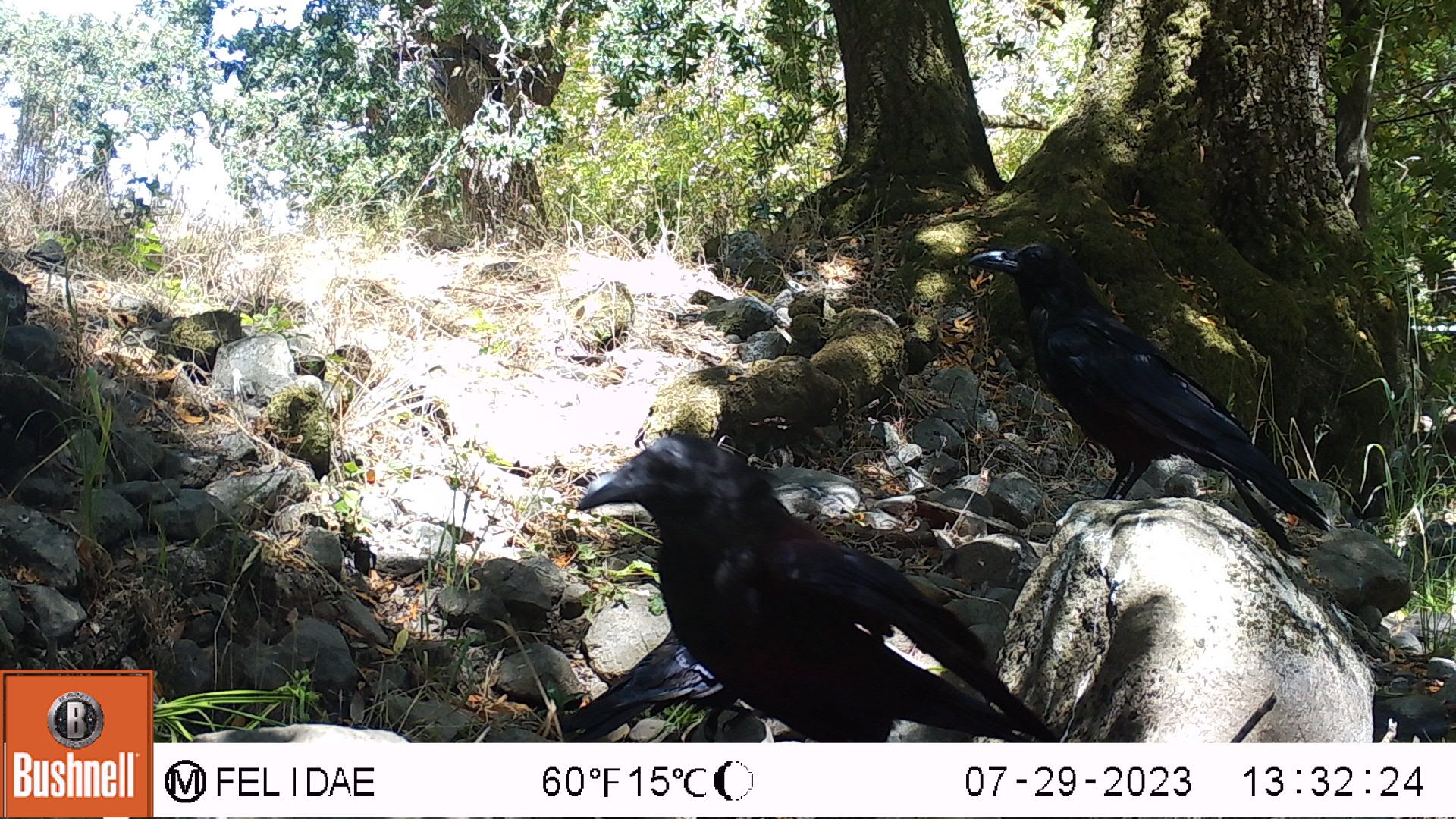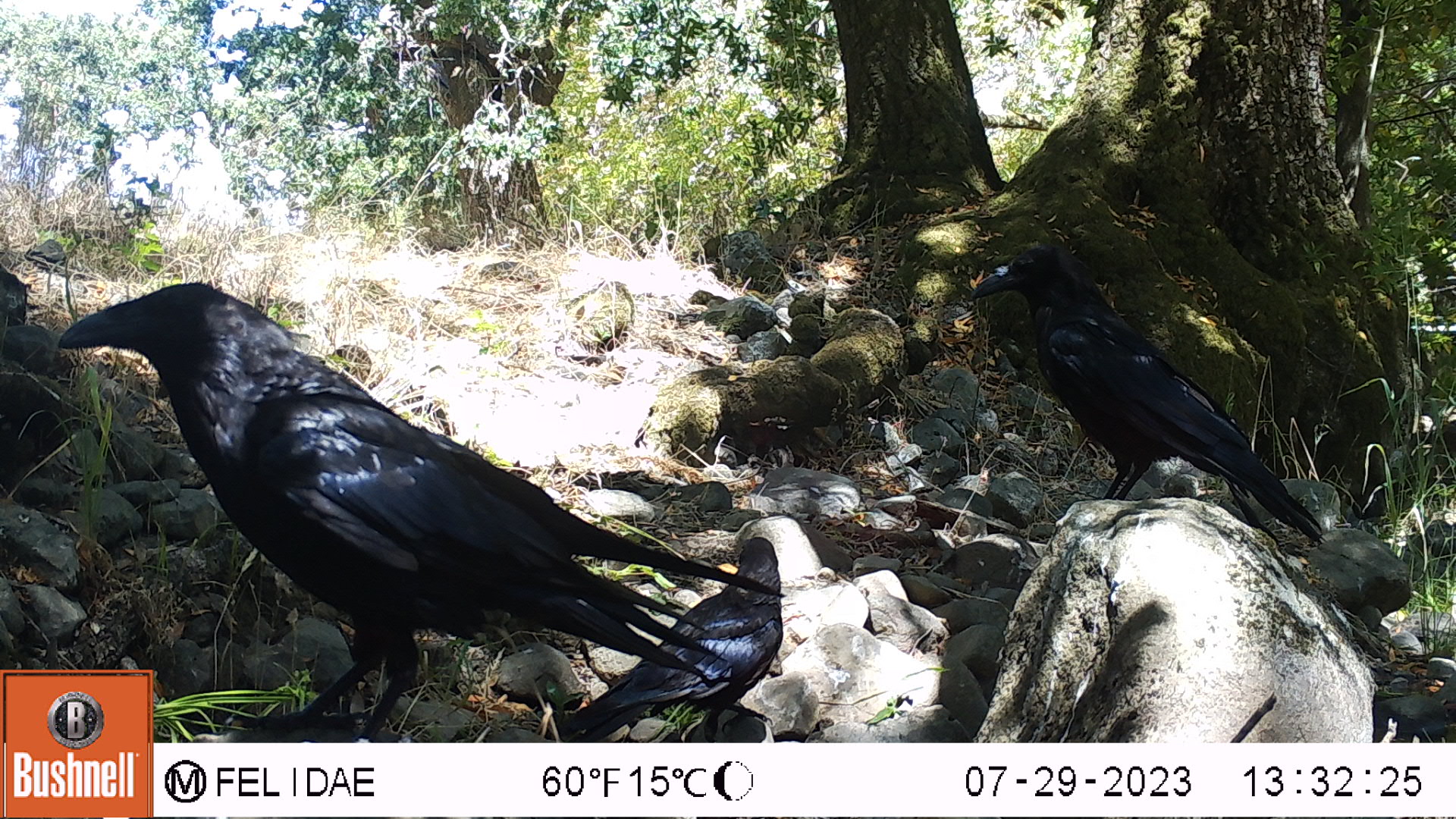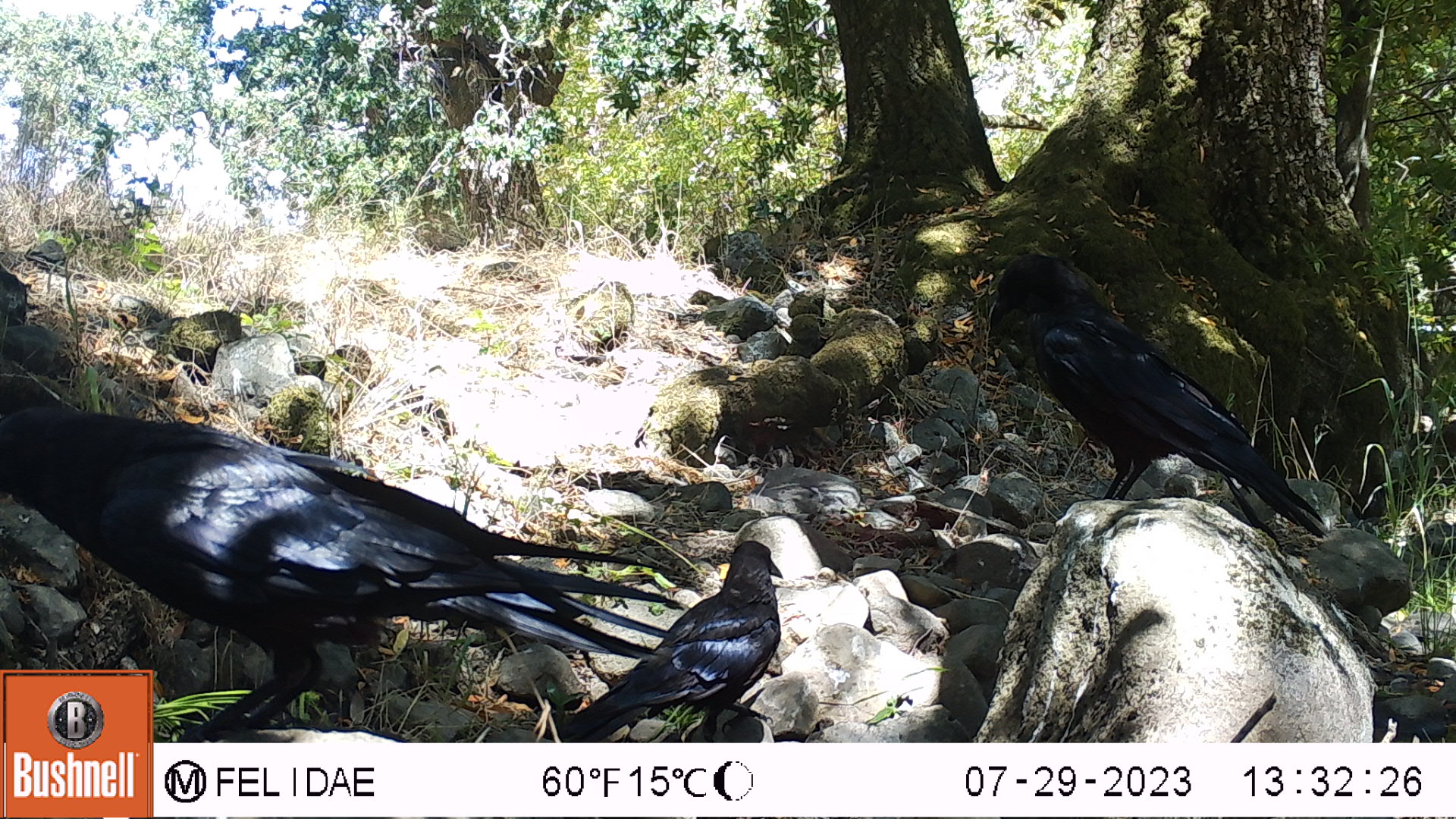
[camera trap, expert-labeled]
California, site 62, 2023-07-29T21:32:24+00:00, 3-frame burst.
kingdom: Animalia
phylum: Chordata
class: Aves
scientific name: Aves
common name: bird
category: unknown bird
Unknown bird (bird) (Aves).